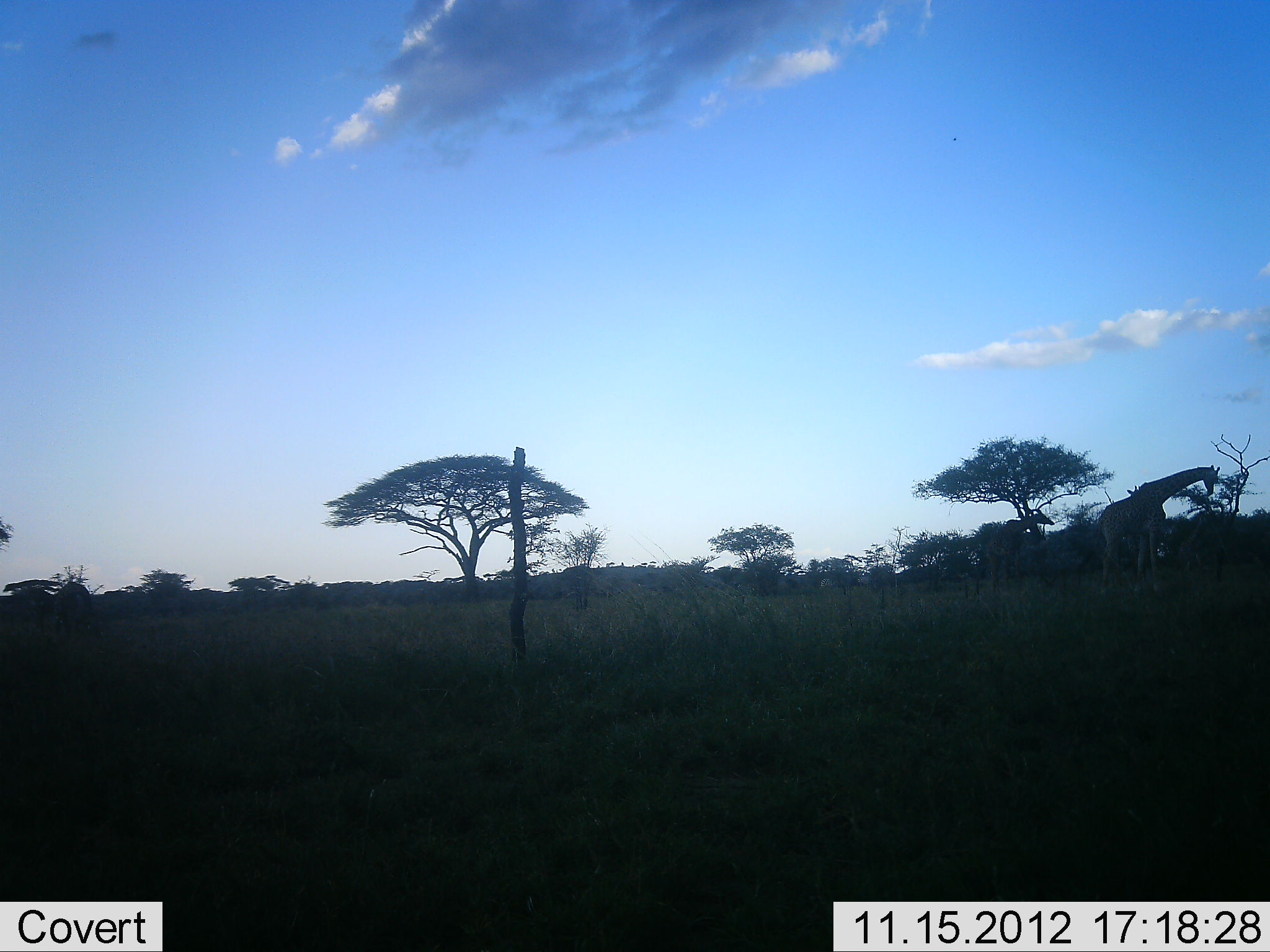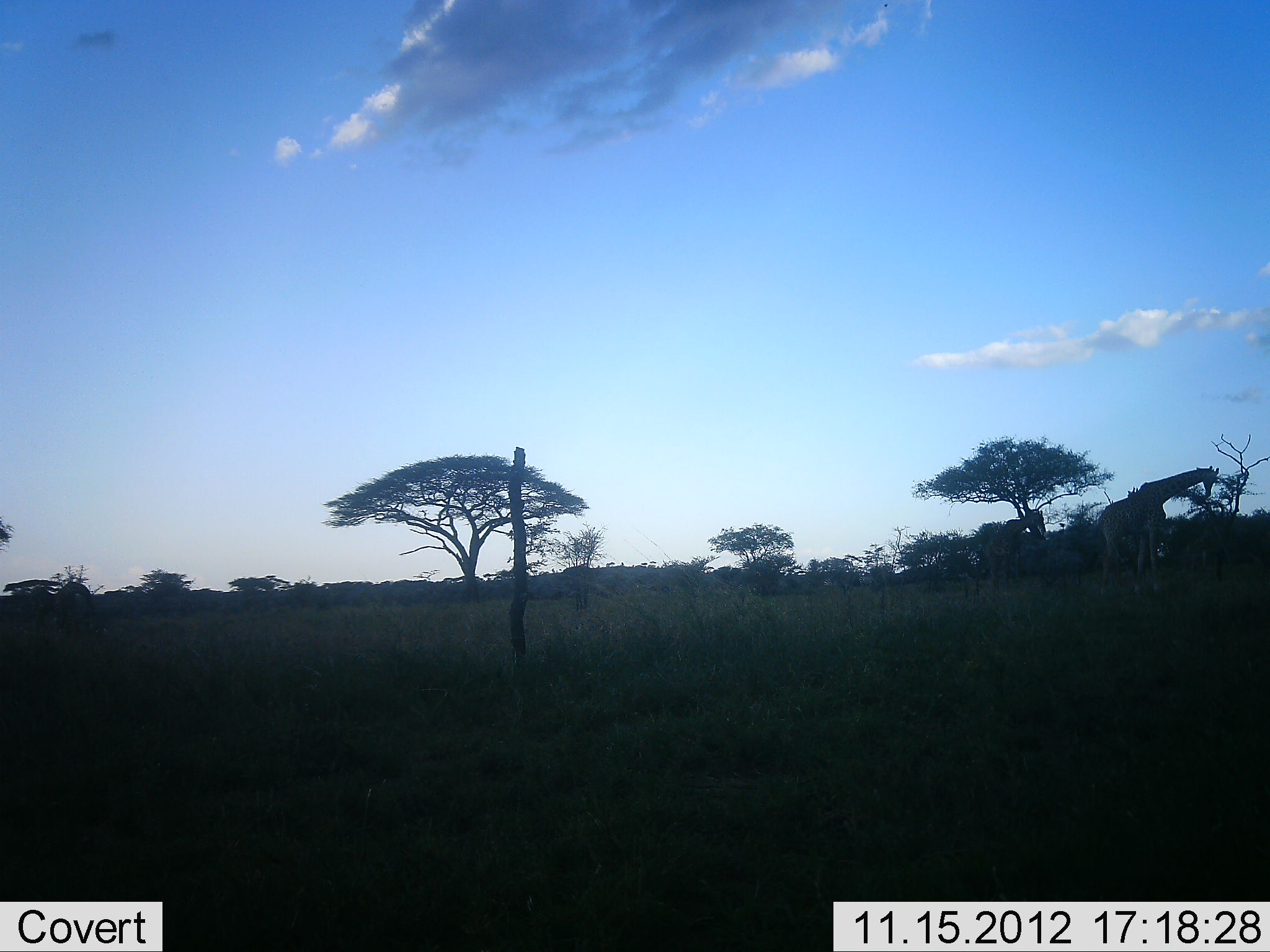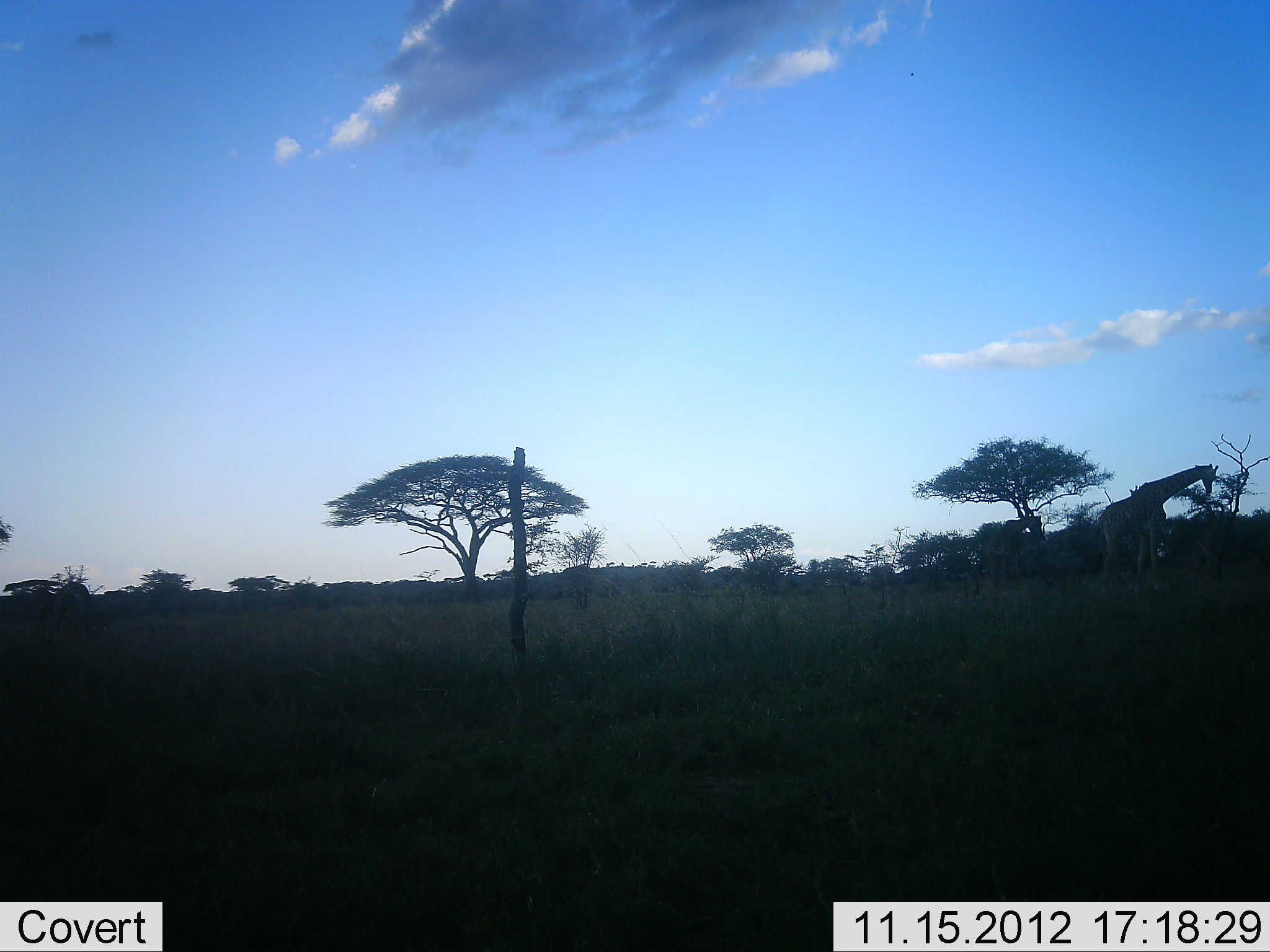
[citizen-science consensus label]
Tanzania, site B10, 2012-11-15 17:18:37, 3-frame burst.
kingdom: Animalia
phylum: Chordata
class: Mammalia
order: Artiodactyla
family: Giraffidae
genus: Giraffa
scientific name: Giraffa camelopardalis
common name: giraffe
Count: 3.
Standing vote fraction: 29%.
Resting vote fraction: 0%.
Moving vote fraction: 7%.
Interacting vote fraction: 0%.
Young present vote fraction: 21%.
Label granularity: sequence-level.